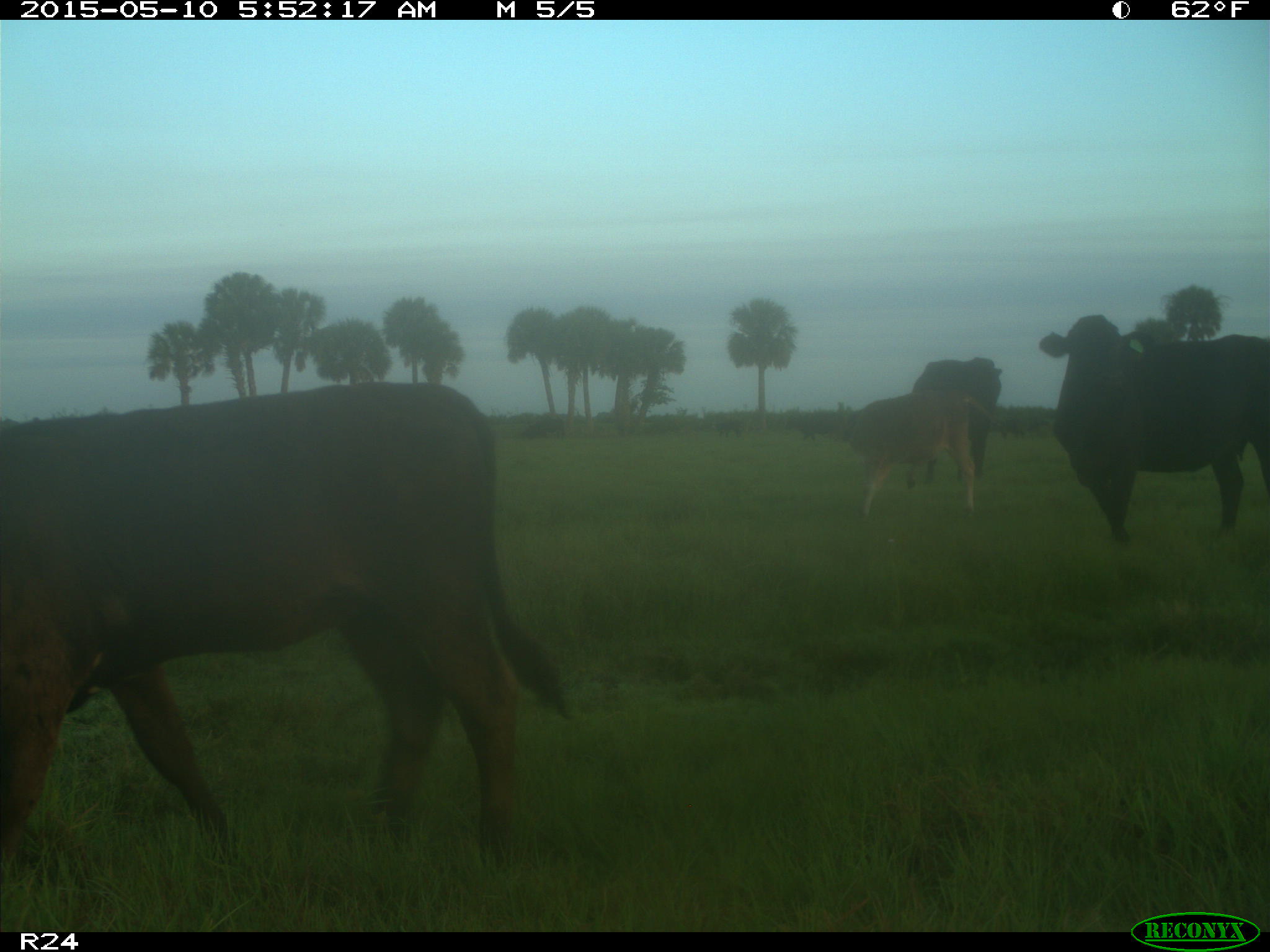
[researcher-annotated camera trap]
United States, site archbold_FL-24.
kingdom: Animalia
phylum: Chordata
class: Mammalia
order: Artiodactyla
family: Bovidae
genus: Bos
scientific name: Bos taurus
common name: domestic cow